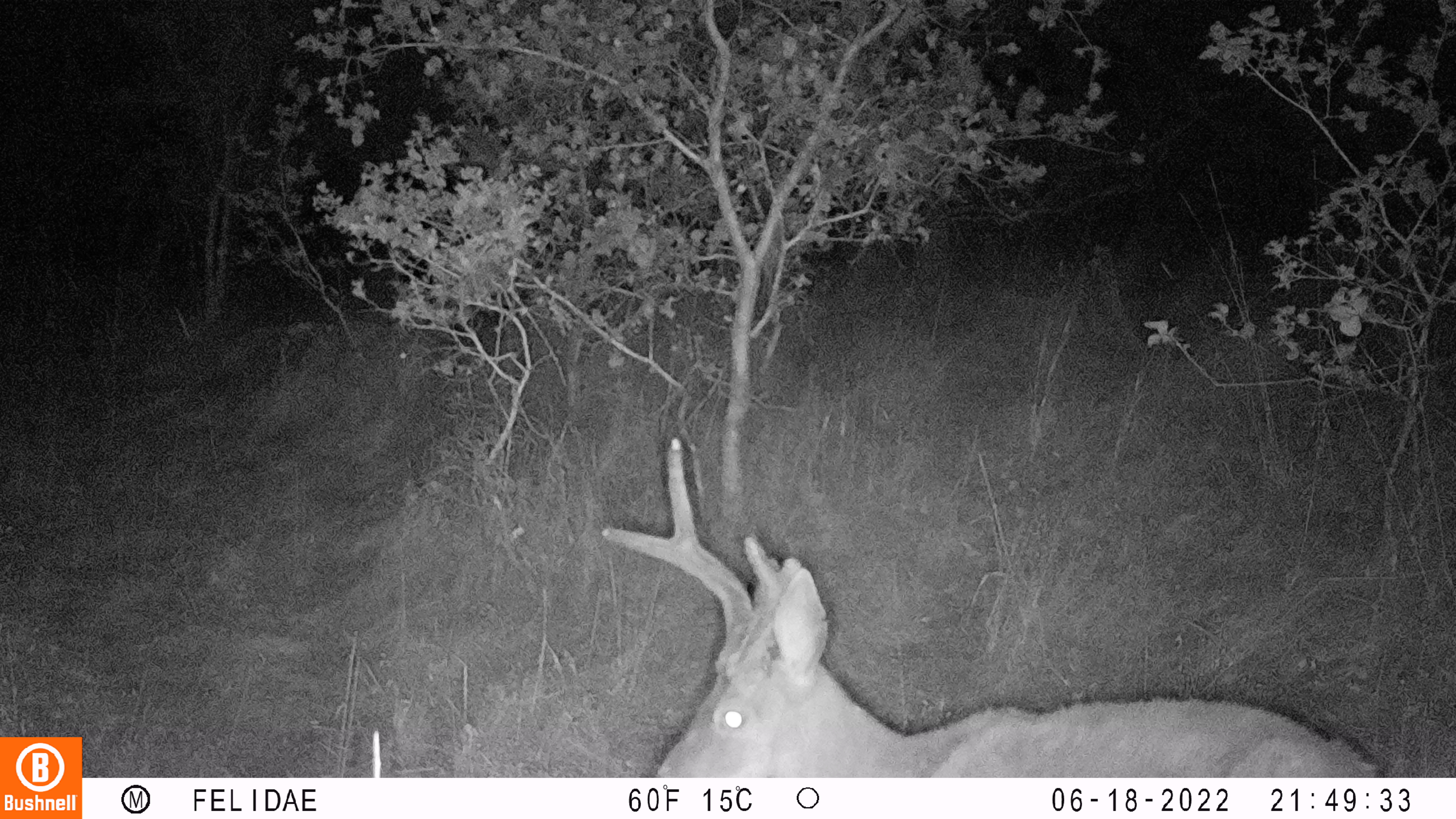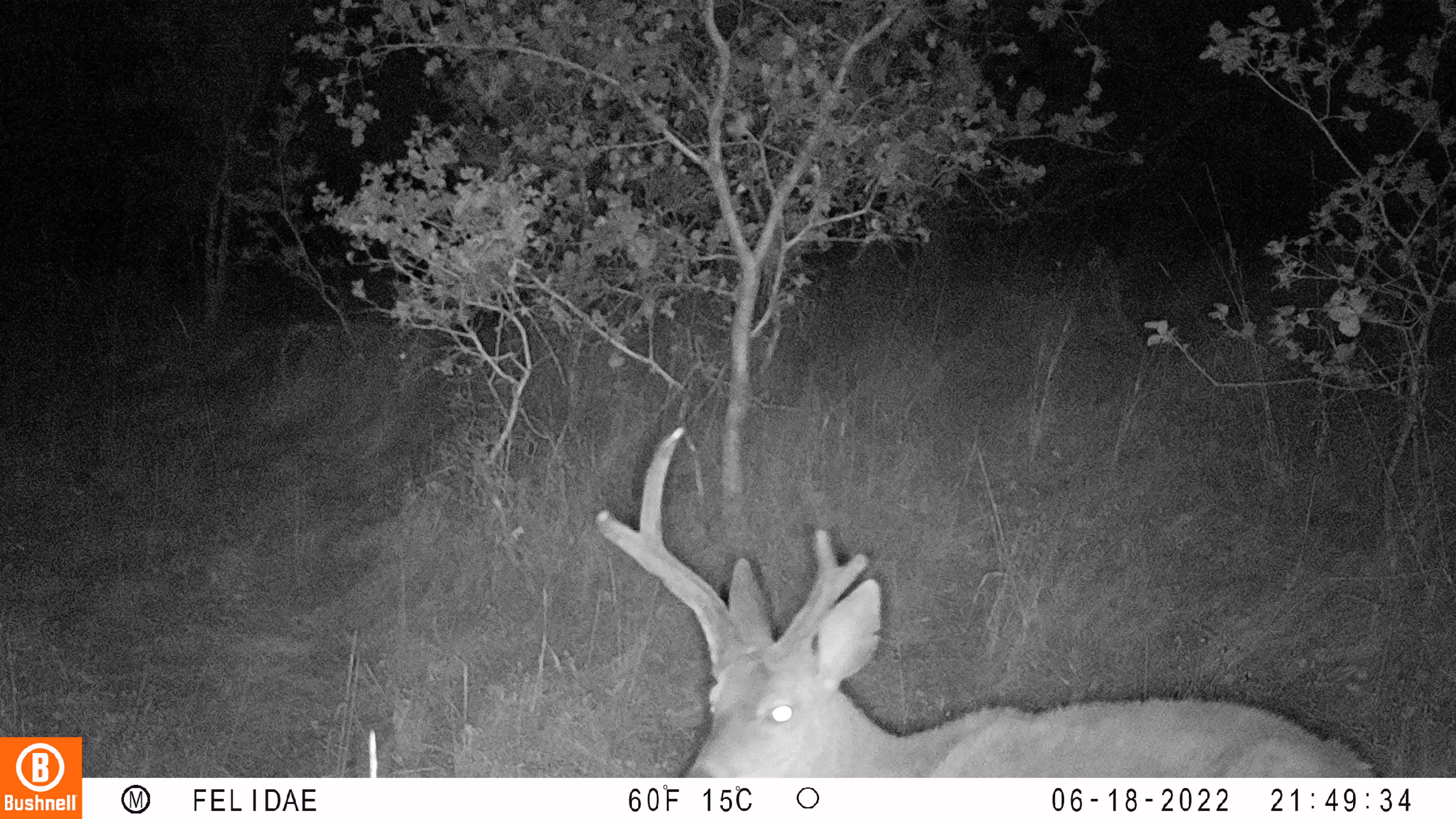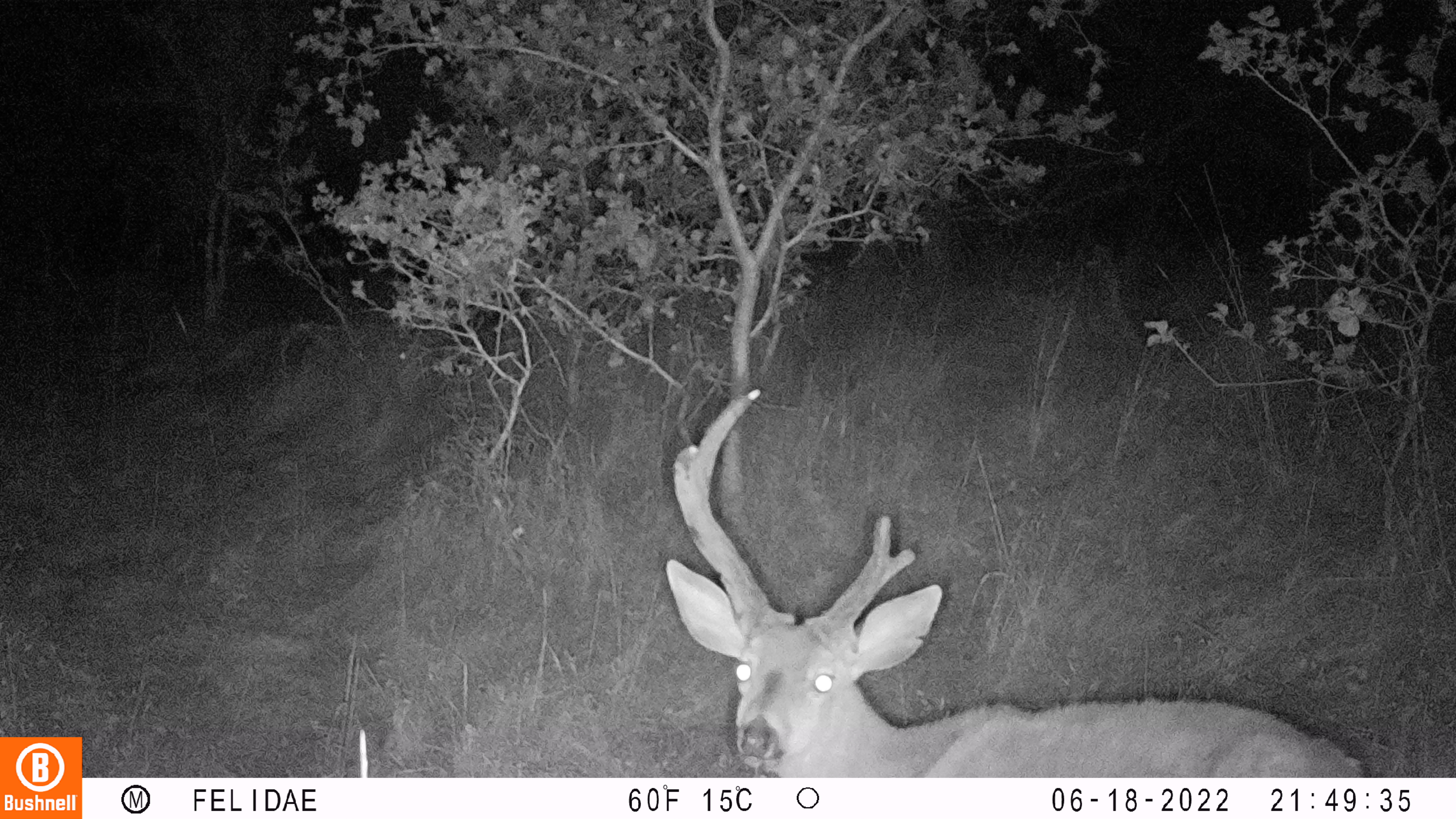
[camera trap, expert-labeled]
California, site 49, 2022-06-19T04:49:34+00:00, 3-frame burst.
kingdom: Animalia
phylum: Chordata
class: Mammalia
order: Artiodactyla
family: Cervidae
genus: Odocoileus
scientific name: Odocoileus hemionus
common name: mule deer